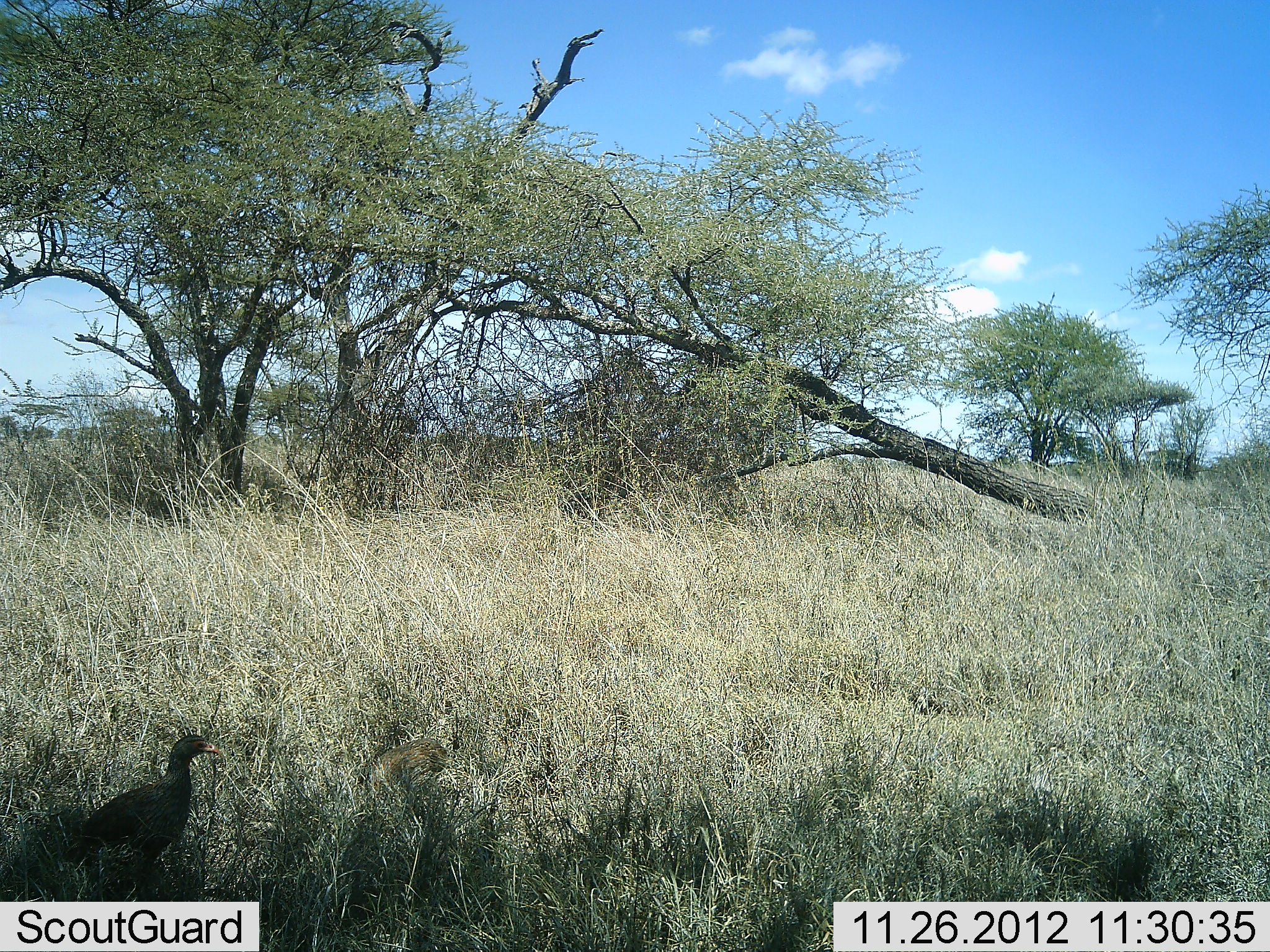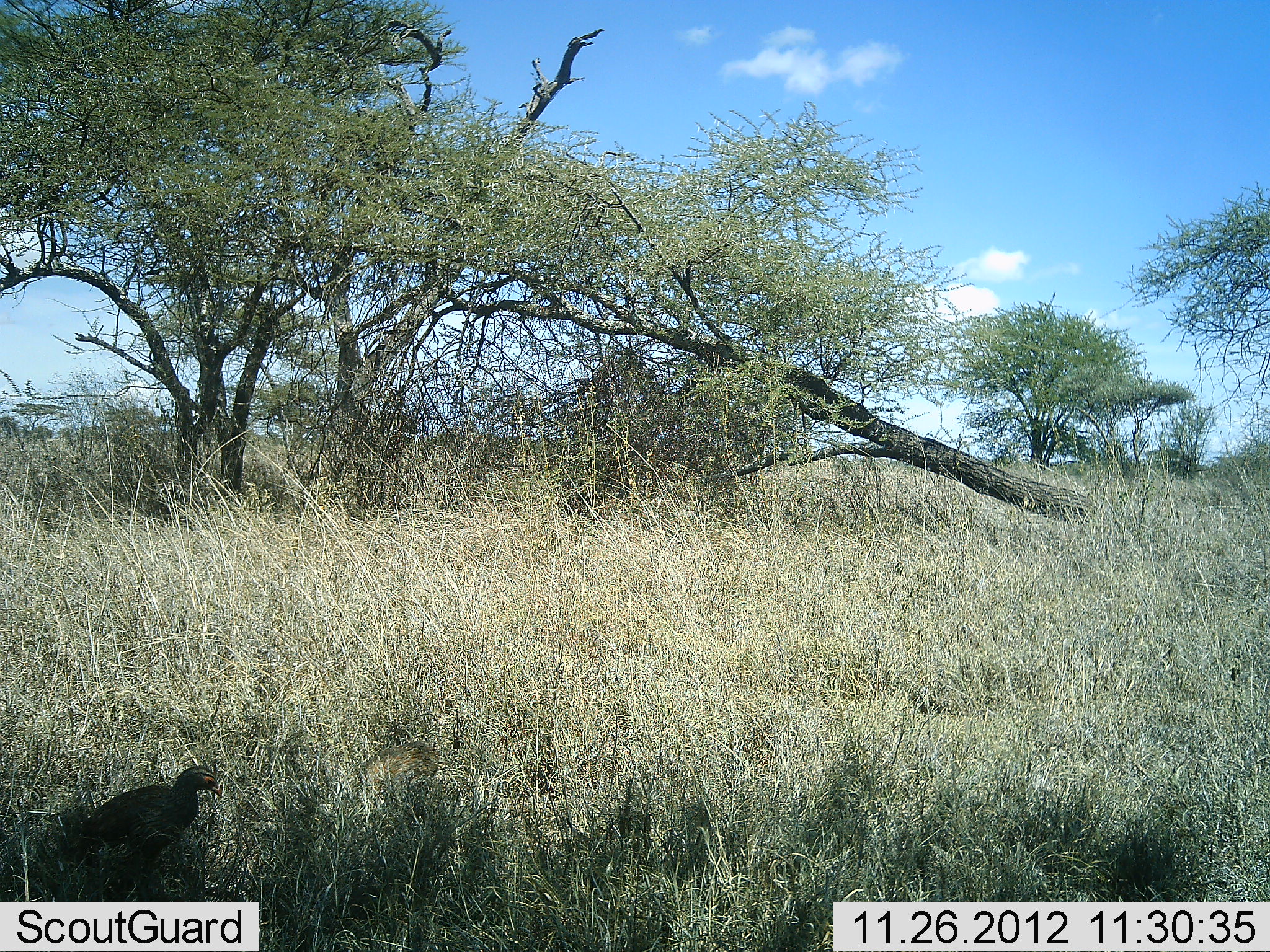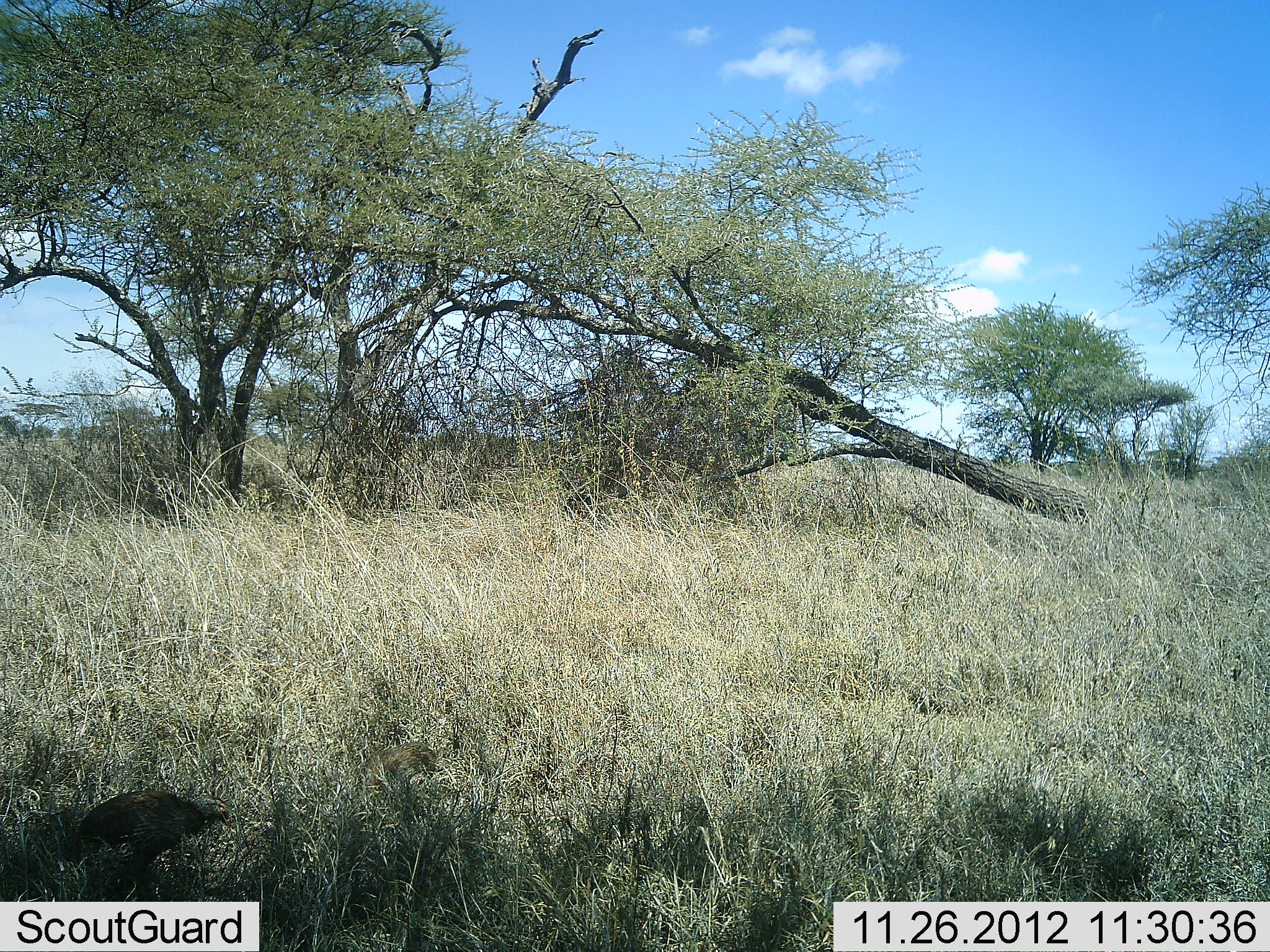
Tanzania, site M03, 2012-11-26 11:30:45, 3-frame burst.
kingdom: Animalia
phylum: Chordata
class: Aves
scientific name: Aves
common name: bird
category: otherbird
Otherbird (bird) (Aves), count 1. Behavior (volunteer vote fractions): standing 82%, resting 0%, moving 9%, interacting 0%. Young present (vote fraction): 0%. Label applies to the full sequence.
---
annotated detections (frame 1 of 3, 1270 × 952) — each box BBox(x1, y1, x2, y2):
animal: BBox(73, 734, 222, 891); BBox(368, 736, 450, 796)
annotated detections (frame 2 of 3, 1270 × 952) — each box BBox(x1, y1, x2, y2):
animal: BBox(75, 763, 225, 894); BBox(362, 741, 443, 800)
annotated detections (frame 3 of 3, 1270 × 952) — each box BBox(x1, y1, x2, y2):
animal: BBox(60, 785, 235, 875); BBox(358, 741, 440, 800)